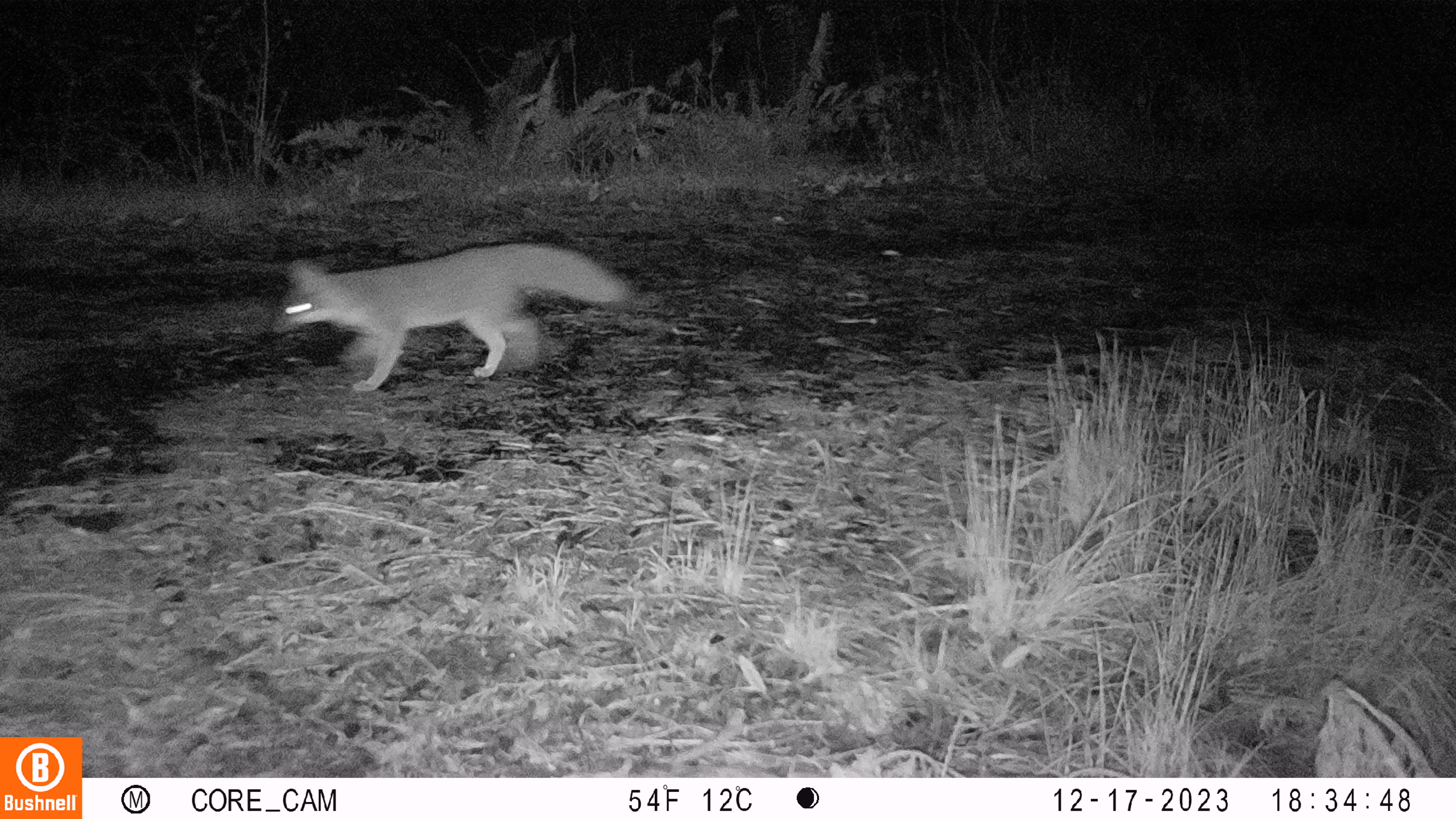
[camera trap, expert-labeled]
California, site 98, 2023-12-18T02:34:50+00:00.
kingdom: Animalia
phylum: Chordata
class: Mammalia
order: Carnivora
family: Canidae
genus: Urocyon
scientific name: Urocyon cinereoargenteus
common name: gray fox